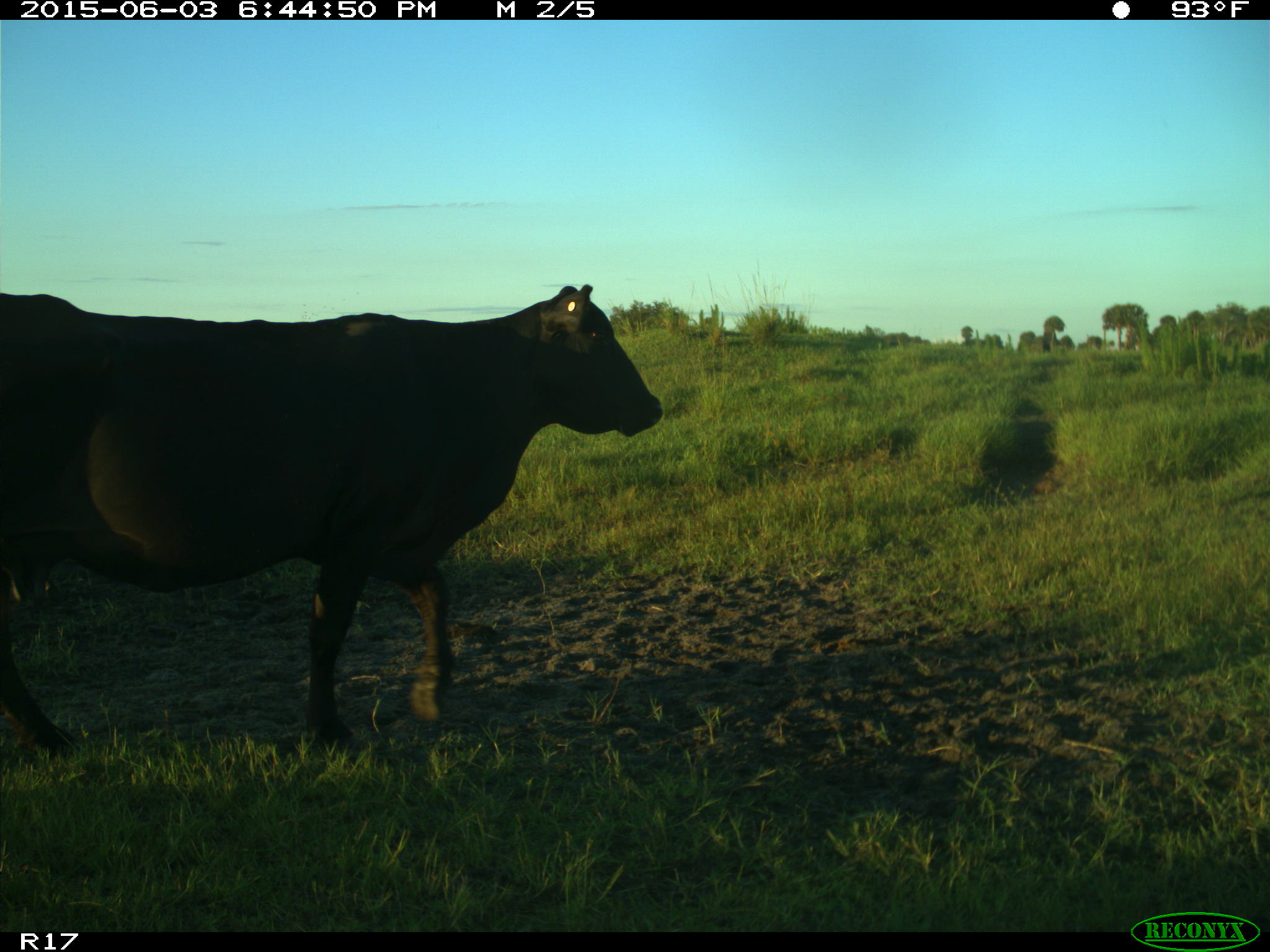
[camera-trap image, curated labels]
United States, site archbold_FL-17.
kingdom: Animalia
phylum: Chordata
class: Mammalia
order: Artiodactyla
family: Bovidae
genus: Bos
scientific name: Bos taurus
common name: domestic cow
Bos taurus (domestic cow).